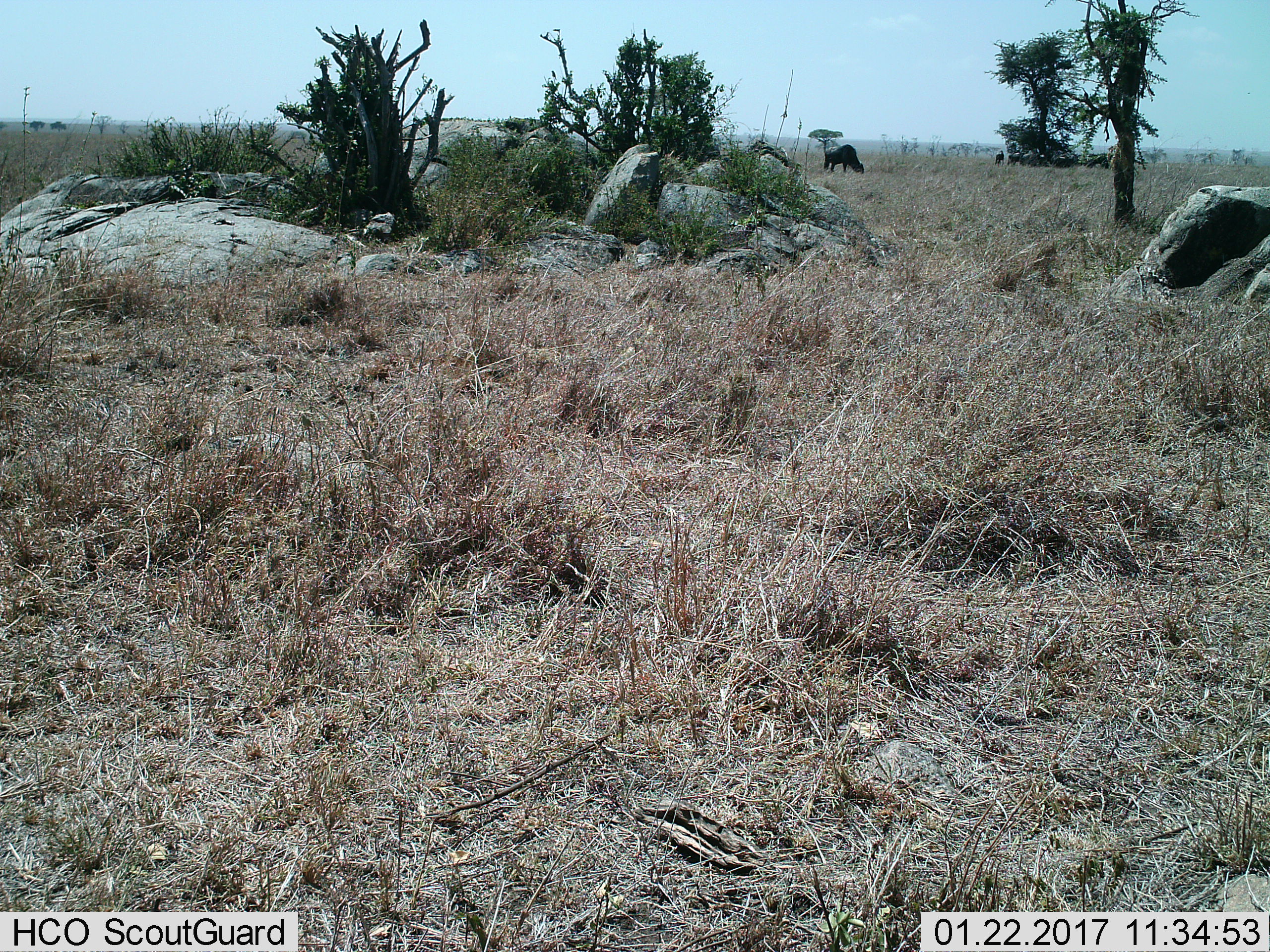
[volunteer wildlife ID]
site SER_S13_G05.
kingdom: Animalia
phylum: Chordata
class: Mammalia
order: Artiodactyla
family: Bovidae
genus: Connochaetes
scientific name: Connochaetes taurinus taurinus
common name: blue wildebeest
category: wildebeestblue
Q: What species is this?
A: Wildebeestblue (blue wildebeest) (Connochaetes taurinus taurinus).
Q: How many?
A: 9.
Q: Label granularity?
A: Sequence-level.